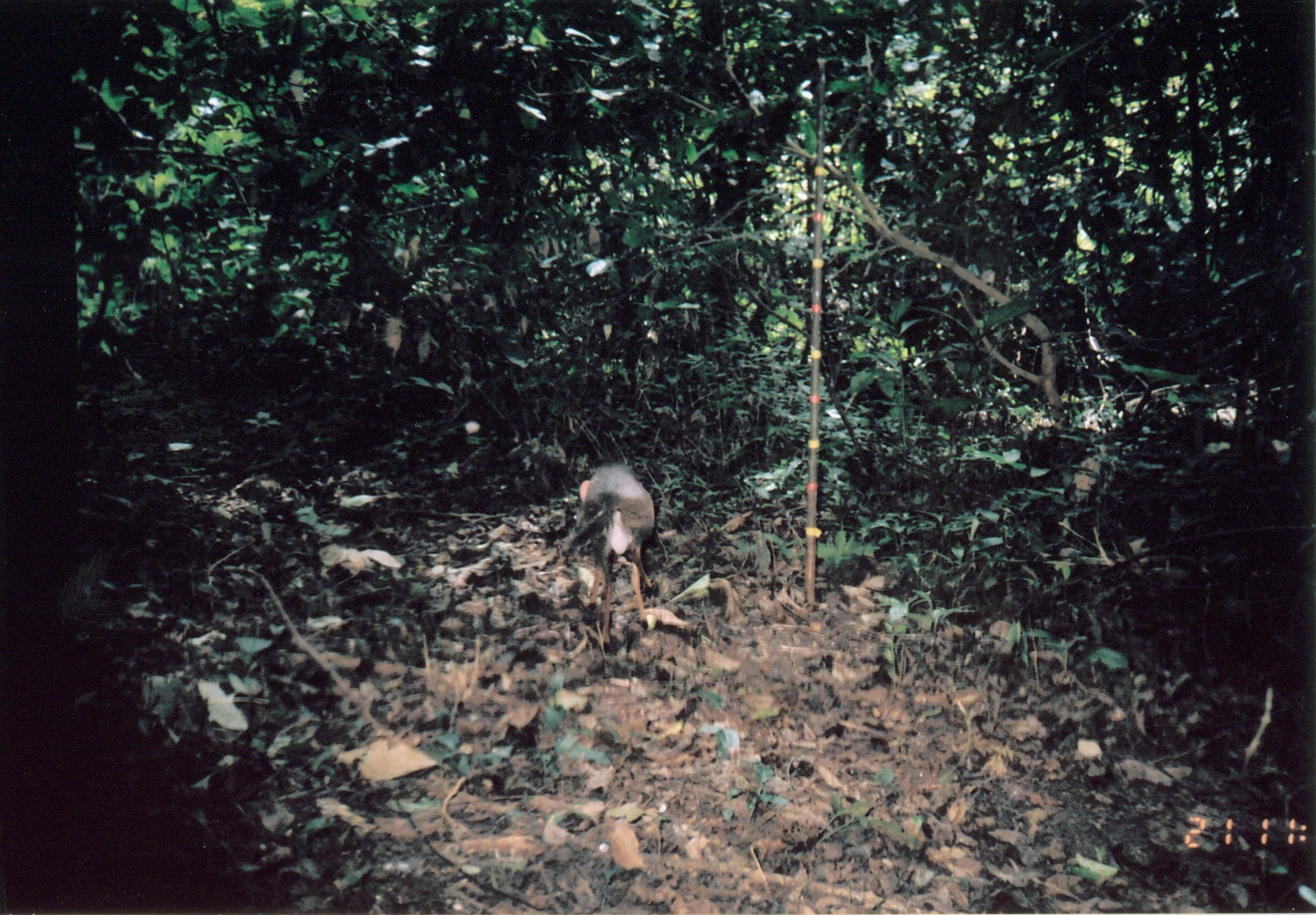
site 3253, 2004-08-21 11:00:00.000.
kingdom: Animalia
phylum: Chordata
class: Mammalia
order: Artiodactyla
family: Bovidae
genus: Nesotragus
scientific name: Nesotragus moschatus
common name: suni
Nesotragus moschatus (suni), count 1.